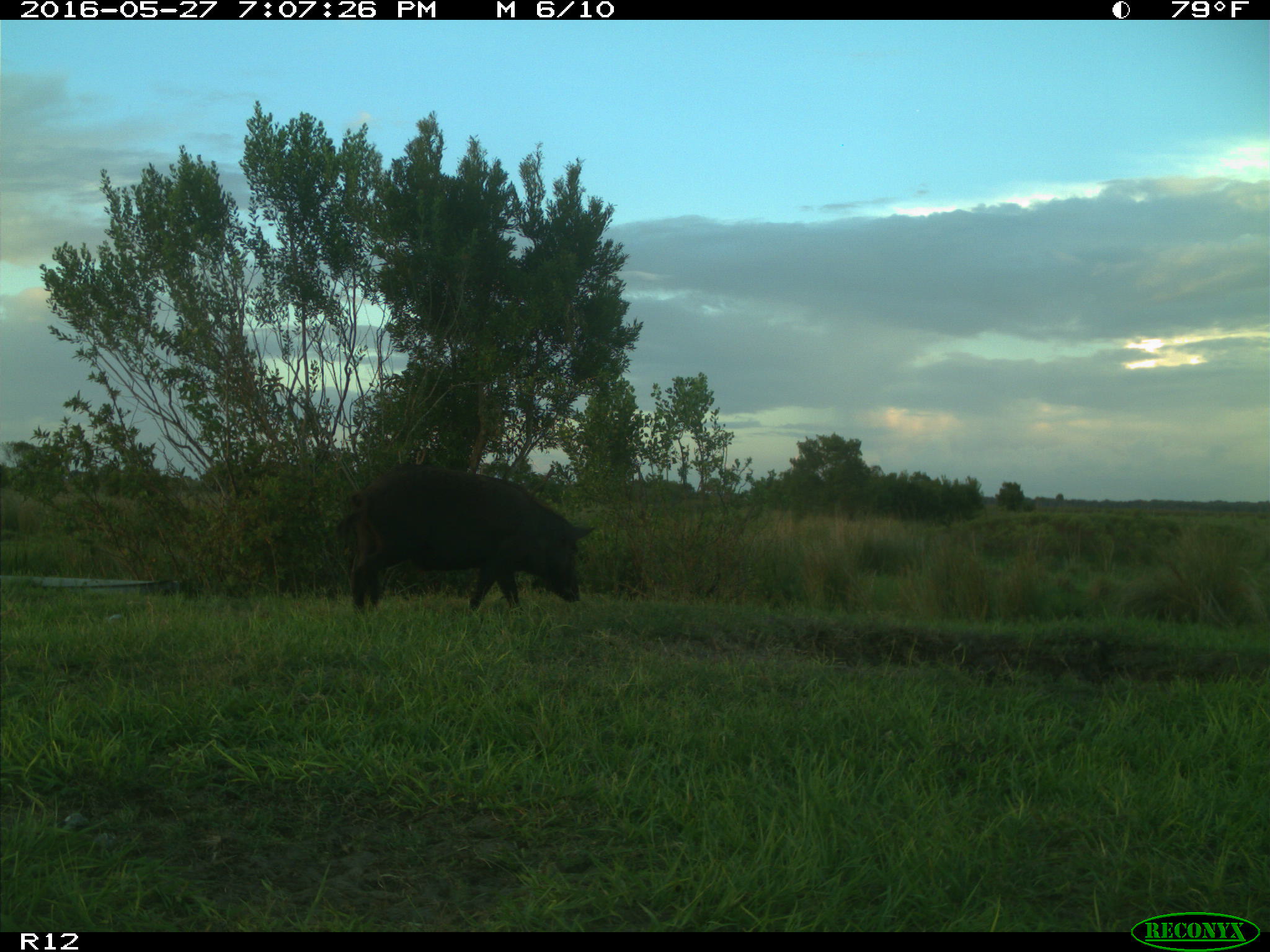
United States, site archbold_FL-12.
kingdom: Animalia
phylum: Chordata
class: Mammalia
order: Artiodactyla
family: Suidae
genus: Sus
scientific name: Sus scrofa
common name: wild boar